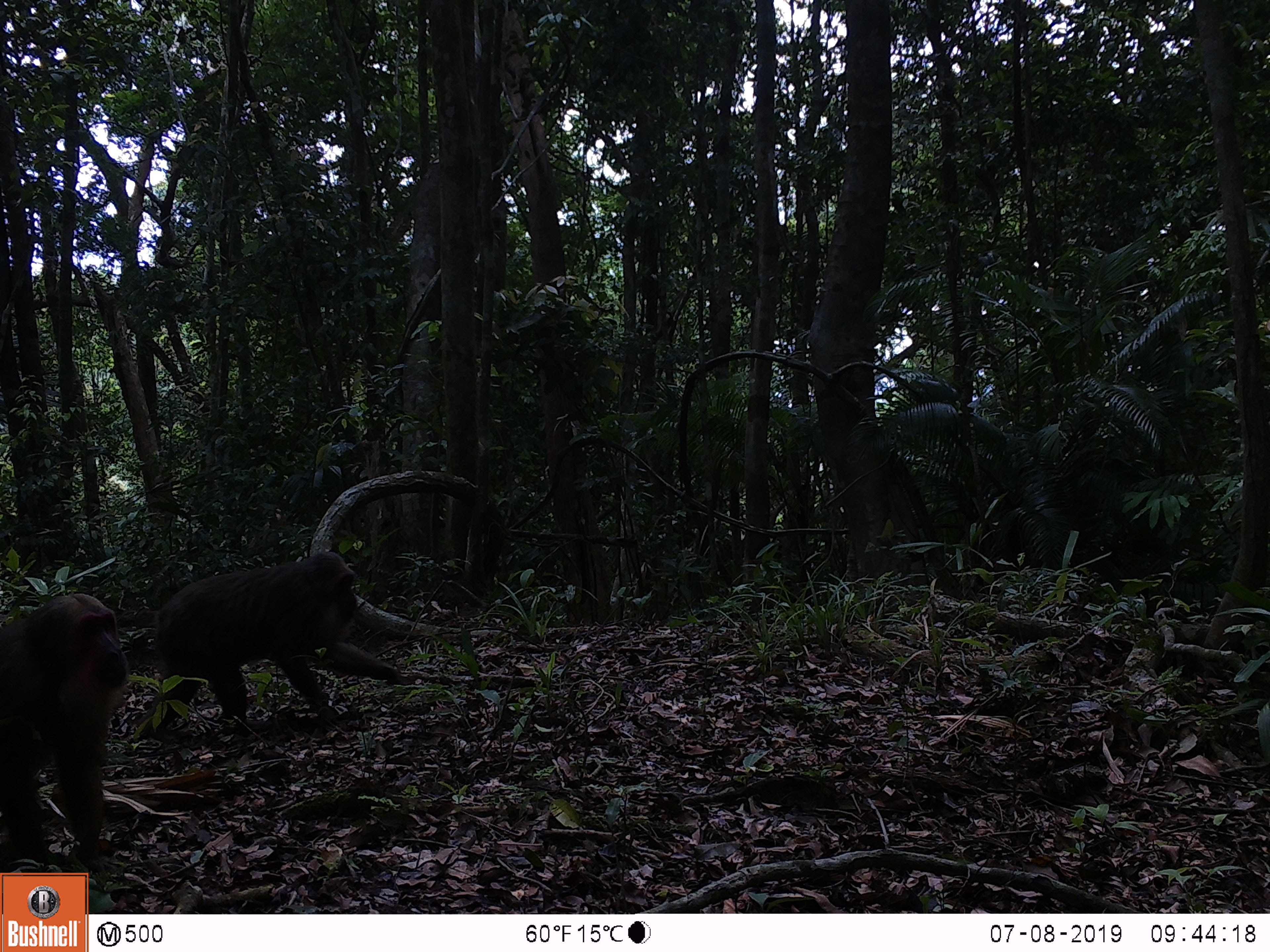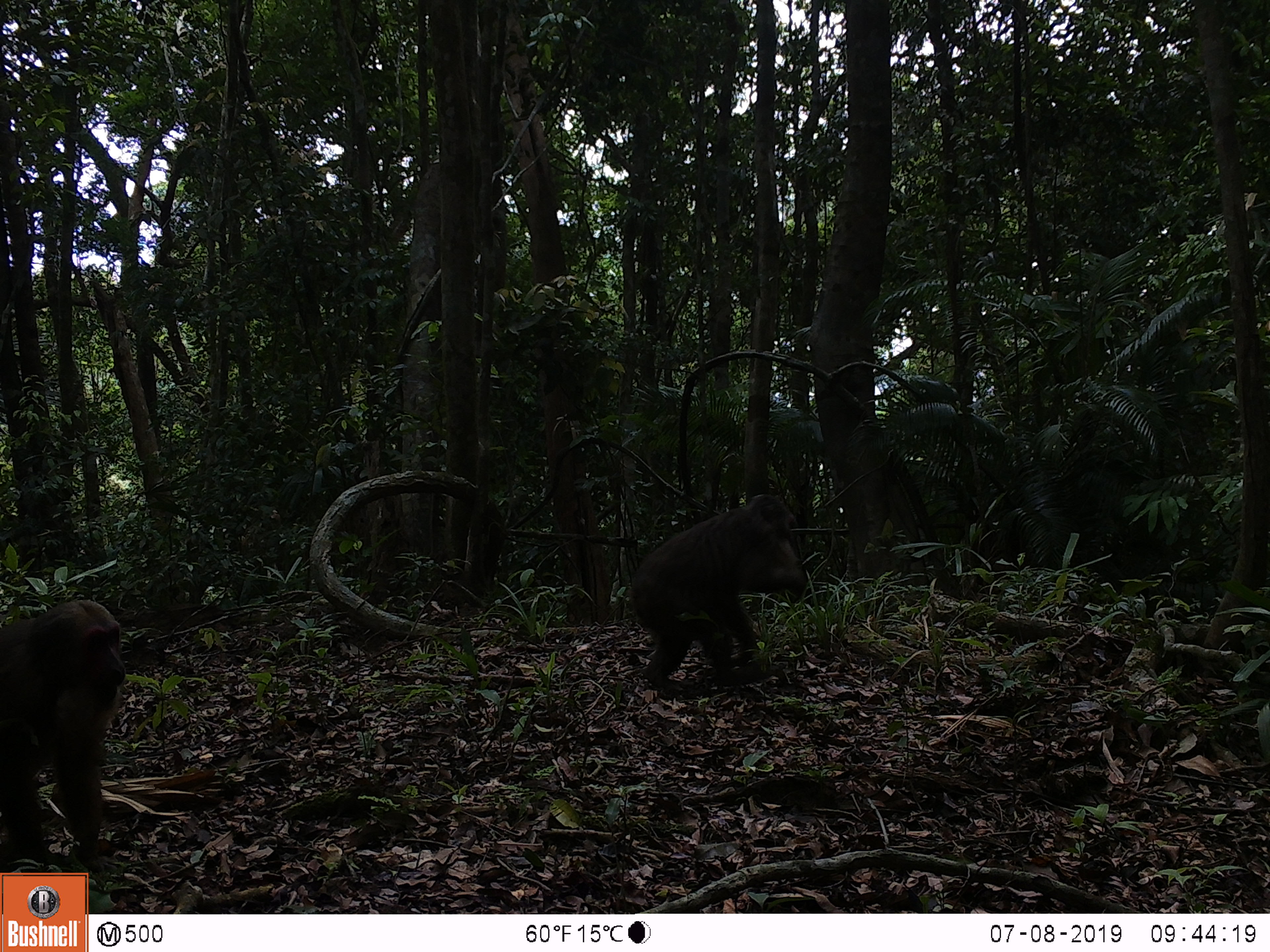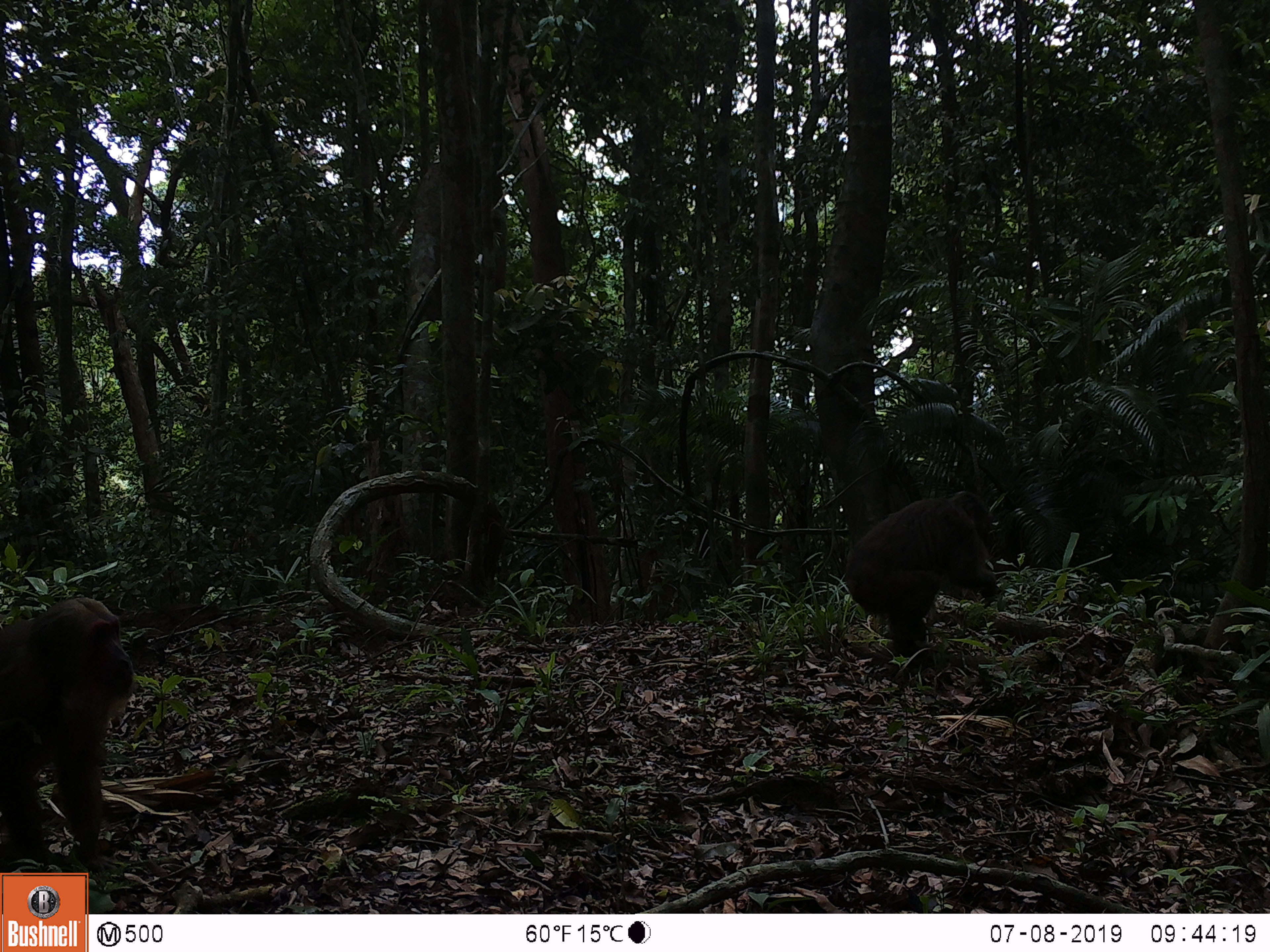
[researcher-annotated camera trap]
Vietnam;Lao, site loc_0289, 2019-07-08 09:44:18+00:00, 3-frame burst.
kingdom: Animalia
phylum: Chordata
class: Mammalia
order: Primates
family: Cercopithecidae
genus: Macaca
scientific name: Macaca arctoides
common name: stump-tailed macaque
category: stump tailed macaque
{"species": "stump tailed macaque (stump-tailed macaque) (Macaca arctoides)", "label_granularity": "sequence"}